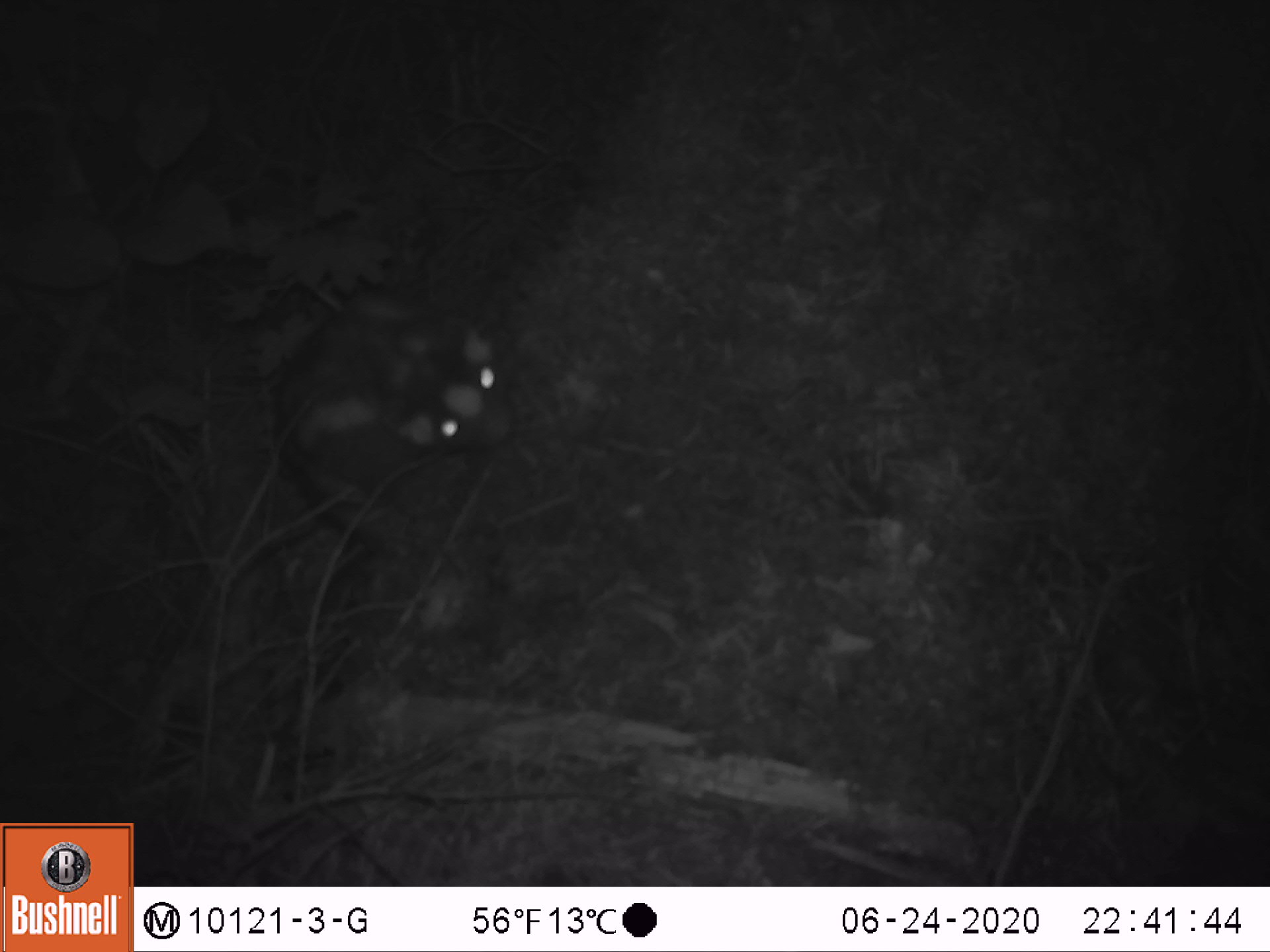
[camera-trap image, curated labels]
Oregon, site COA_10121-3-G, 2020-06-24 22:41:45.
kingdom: Animalia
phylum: Chordata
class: Mammalia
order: Carnivora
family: Mephitidae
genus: Spilogale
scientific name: Spilogale gracilis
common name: western spotted skunk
Western spotted skunk (Spilogale gracilis).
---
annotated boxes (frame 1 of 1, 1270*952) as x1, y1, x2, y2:
western spotted skunk: 252, 269, 527, 547